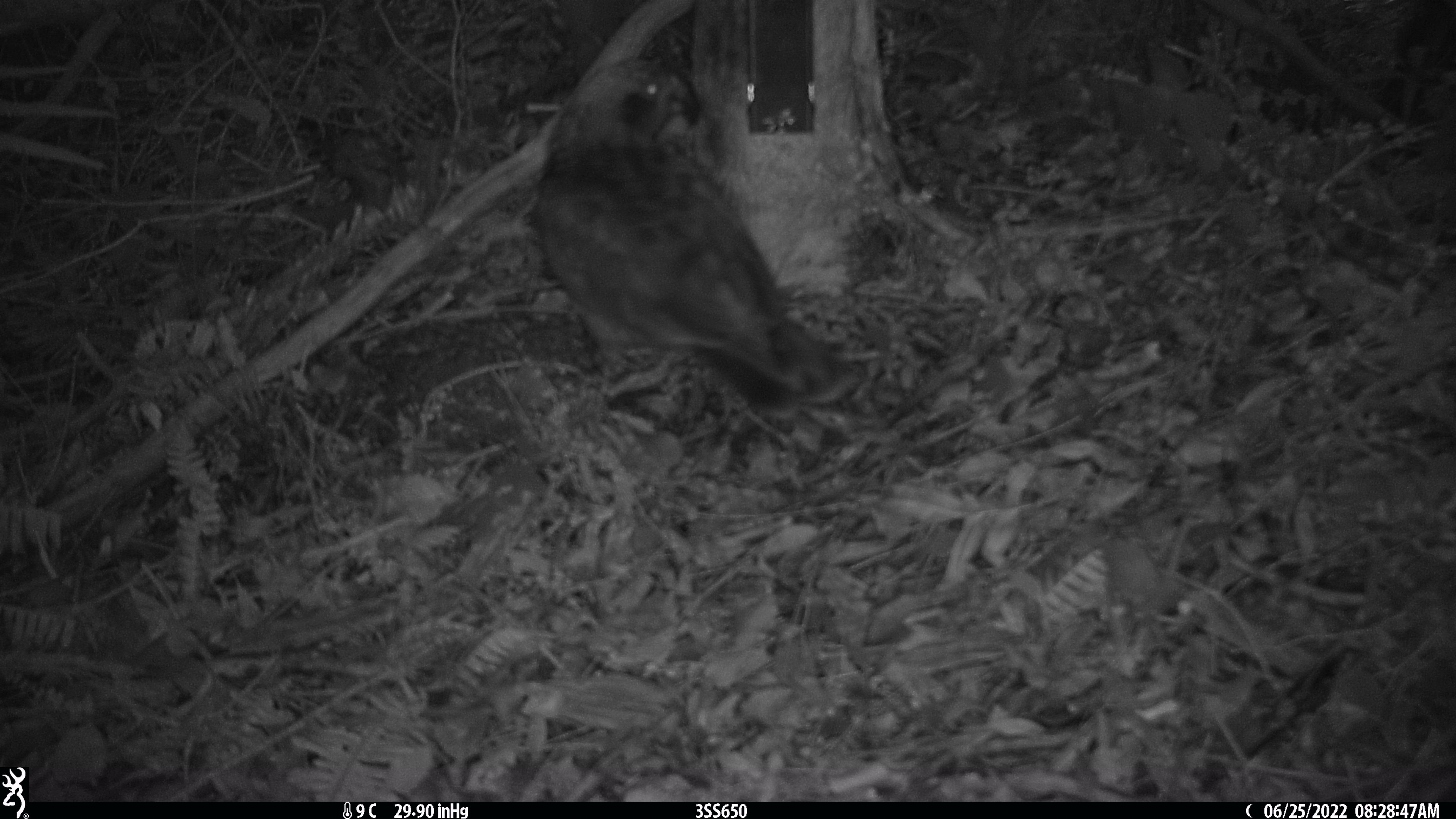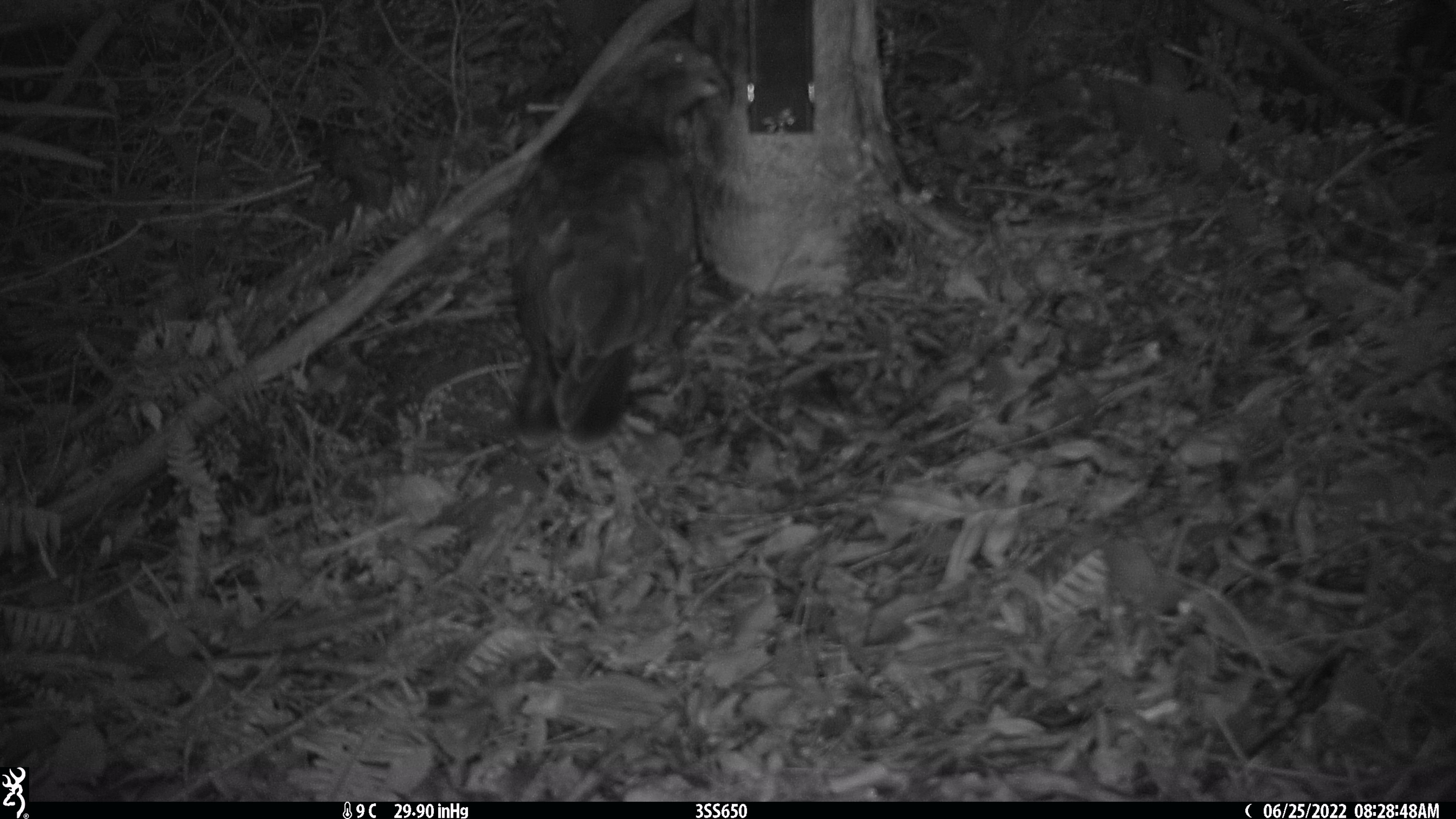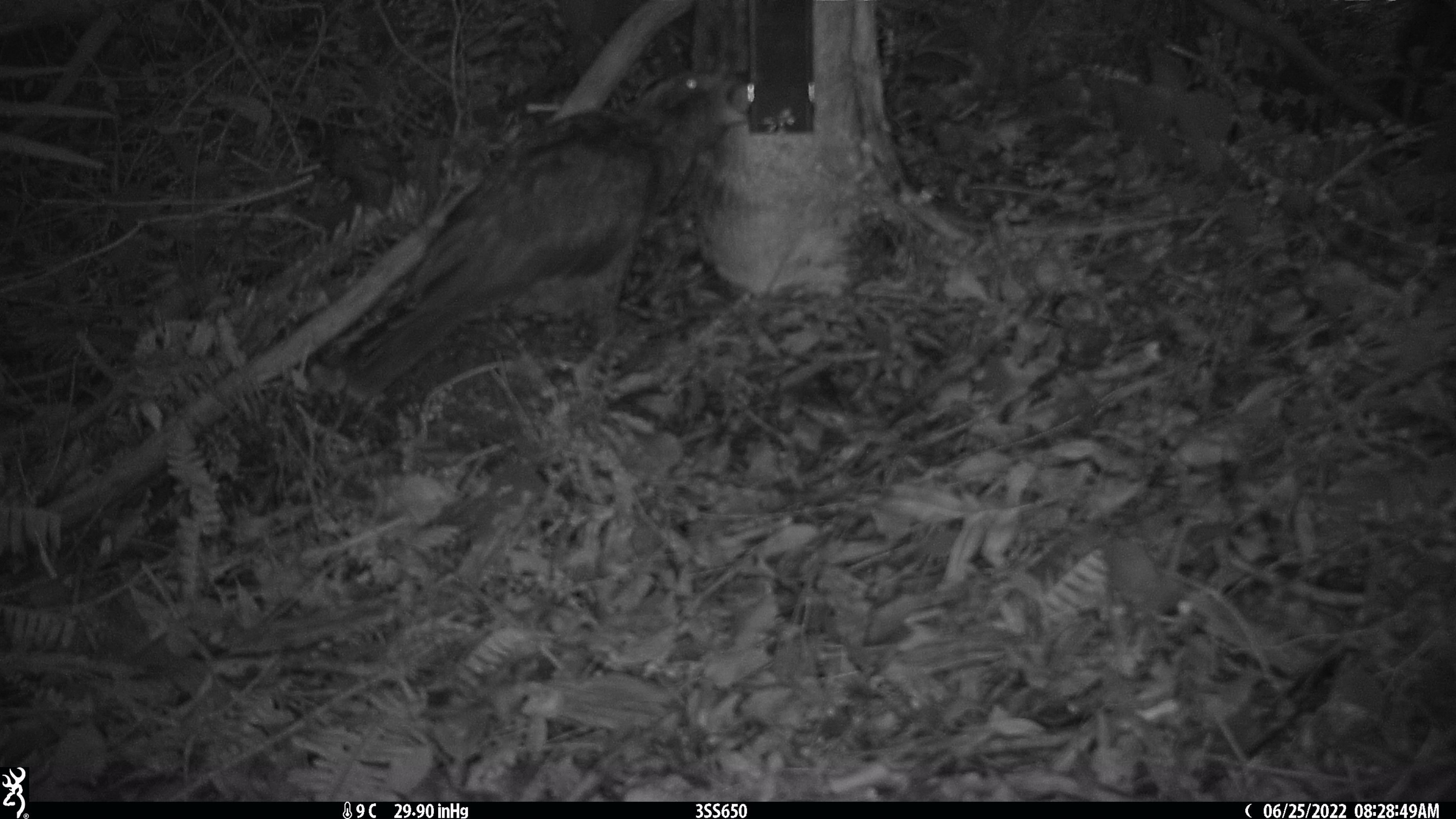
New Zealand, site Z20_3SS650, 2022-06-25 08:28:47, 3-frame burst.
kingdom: Animalia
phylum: Chordata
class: Aves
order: Psittaciformes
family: Strigopidae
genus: Nestor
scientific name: Nestor notabilis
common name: kea